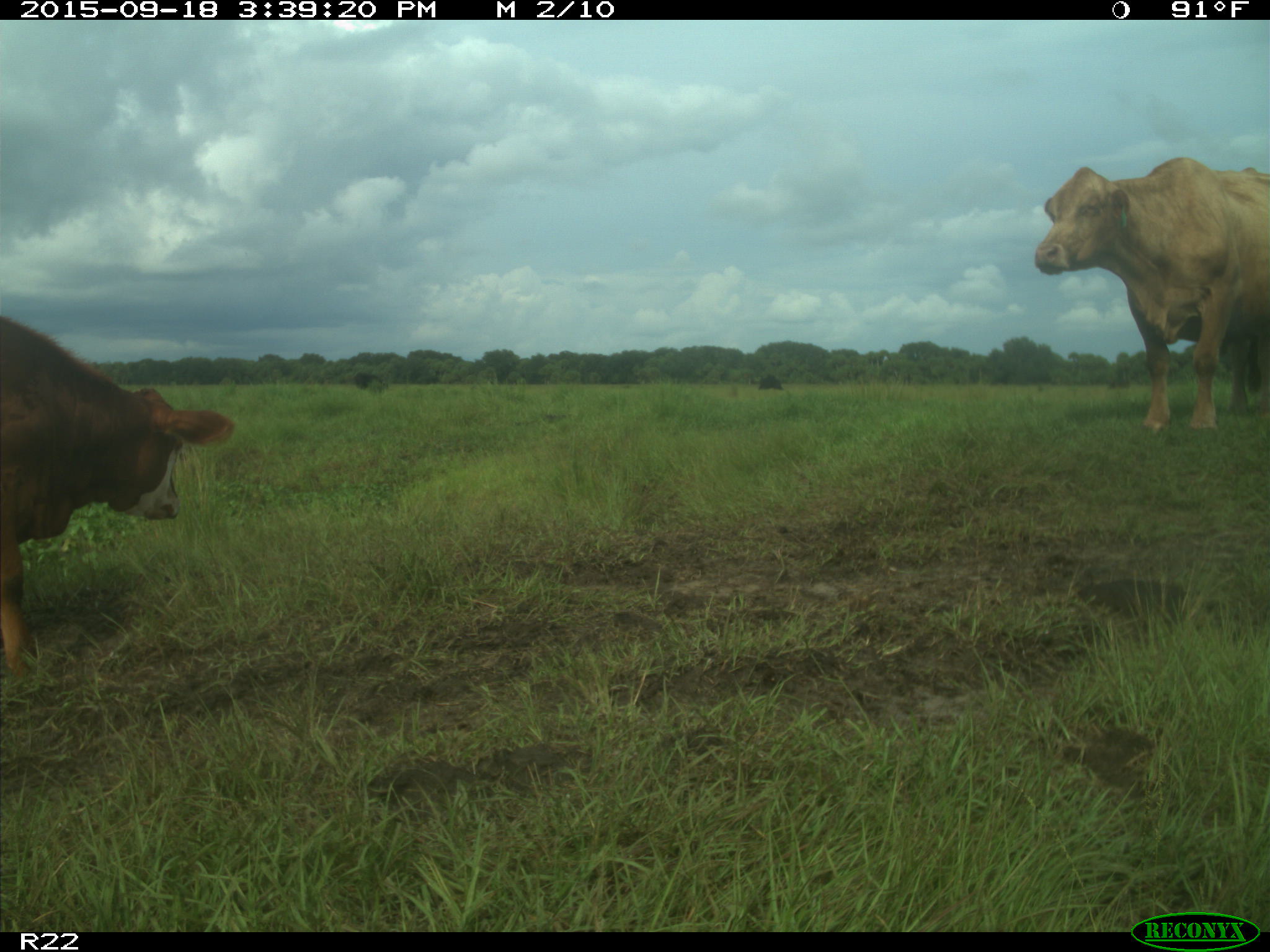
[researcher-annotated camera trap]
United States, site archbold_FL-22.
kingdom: Animalia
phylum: Chordata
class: Mammalia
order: Artiodactyla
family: Bovidae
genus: Bos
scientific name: Bos taurus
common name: domestic cow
Bos taurus (domestic cow).